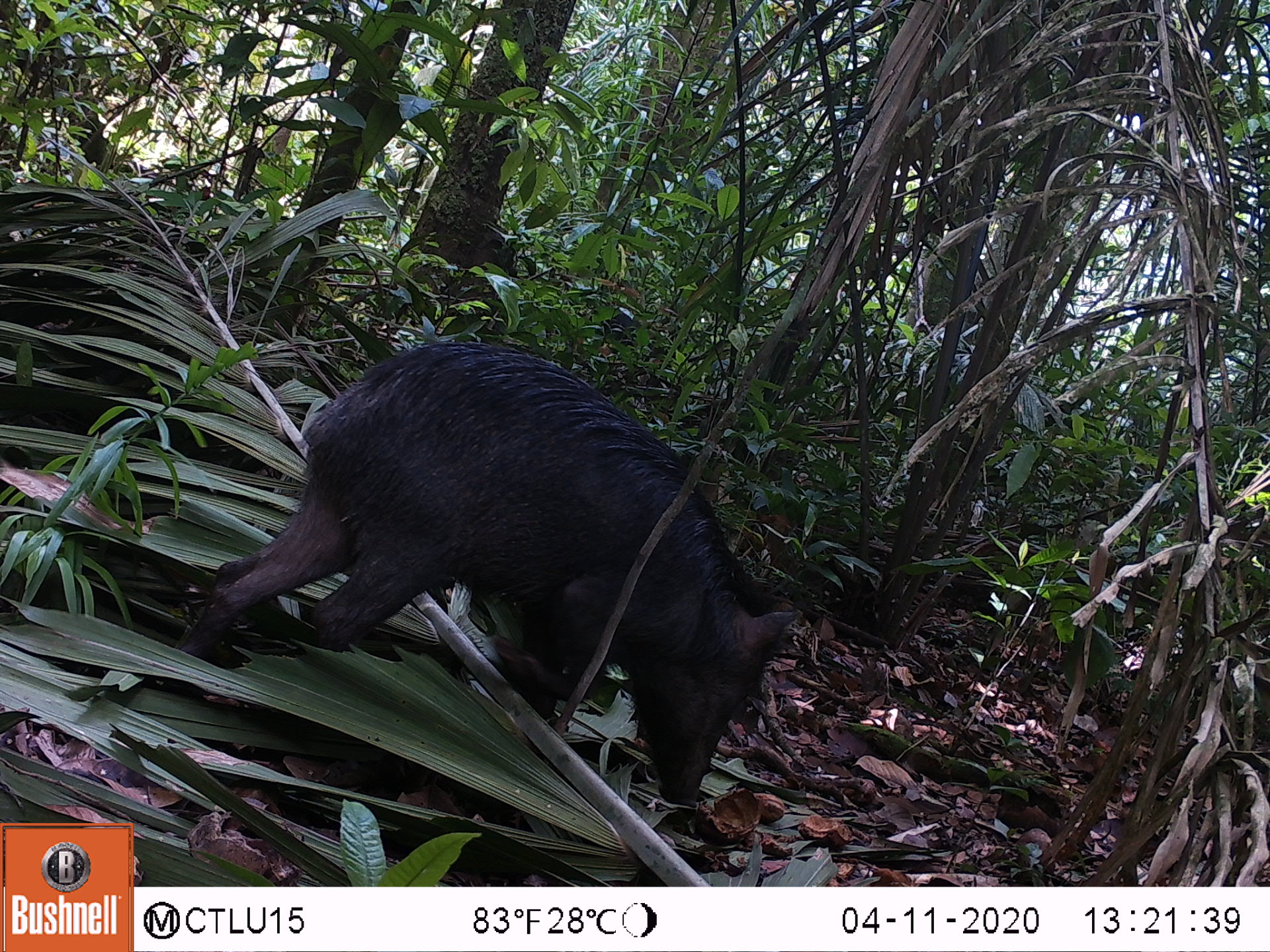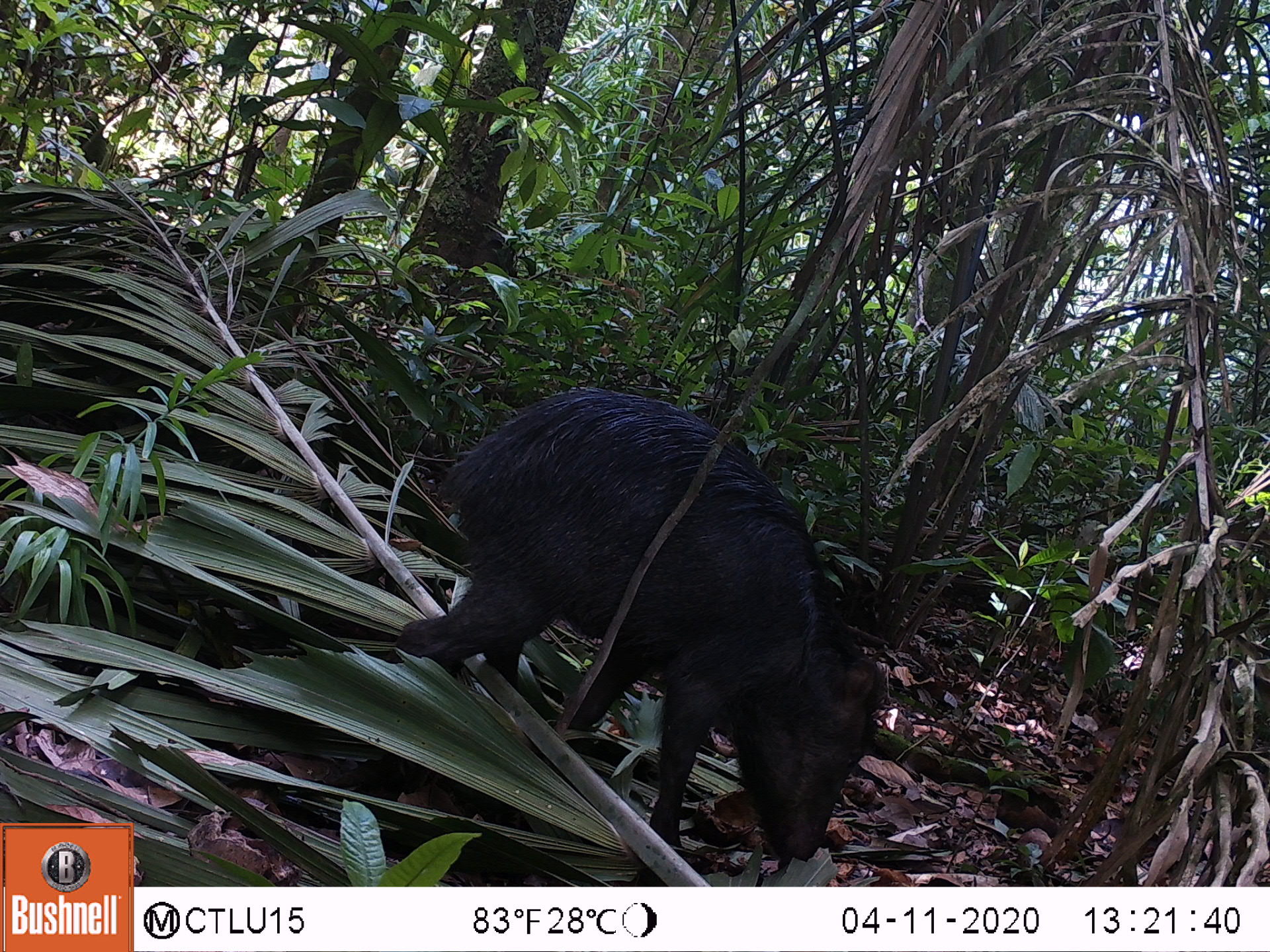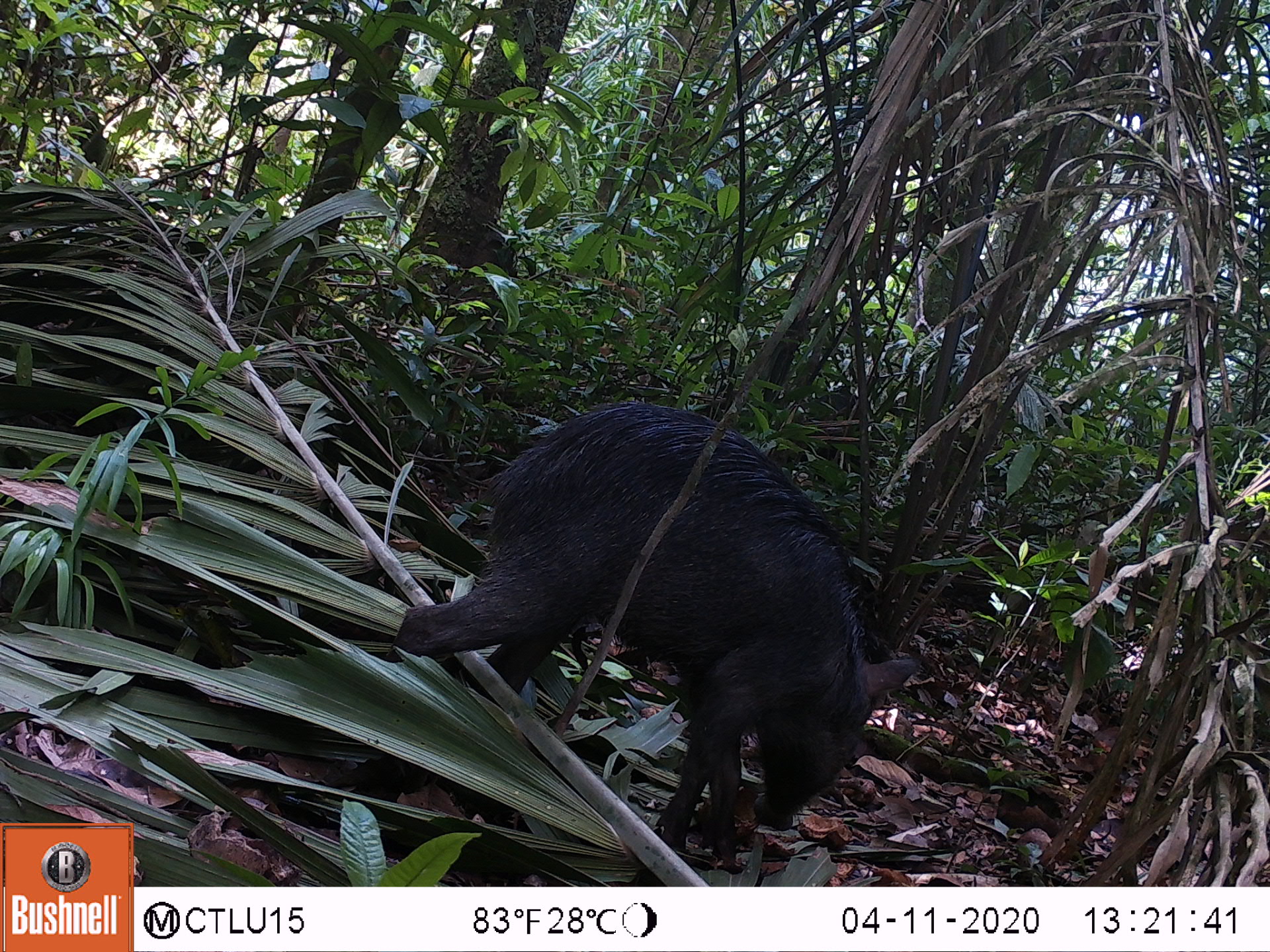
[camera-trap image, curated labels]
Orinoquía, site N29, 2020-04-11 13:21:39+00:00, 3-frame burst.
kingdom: Animalia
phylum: Chordata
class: Mammalia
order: Artiodactyla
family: Tayassuidae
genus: Tayassu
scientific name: Tayassu pecari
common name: white-lipped peccary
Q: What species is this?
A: White-lipped peccary (Tayassu pecari).